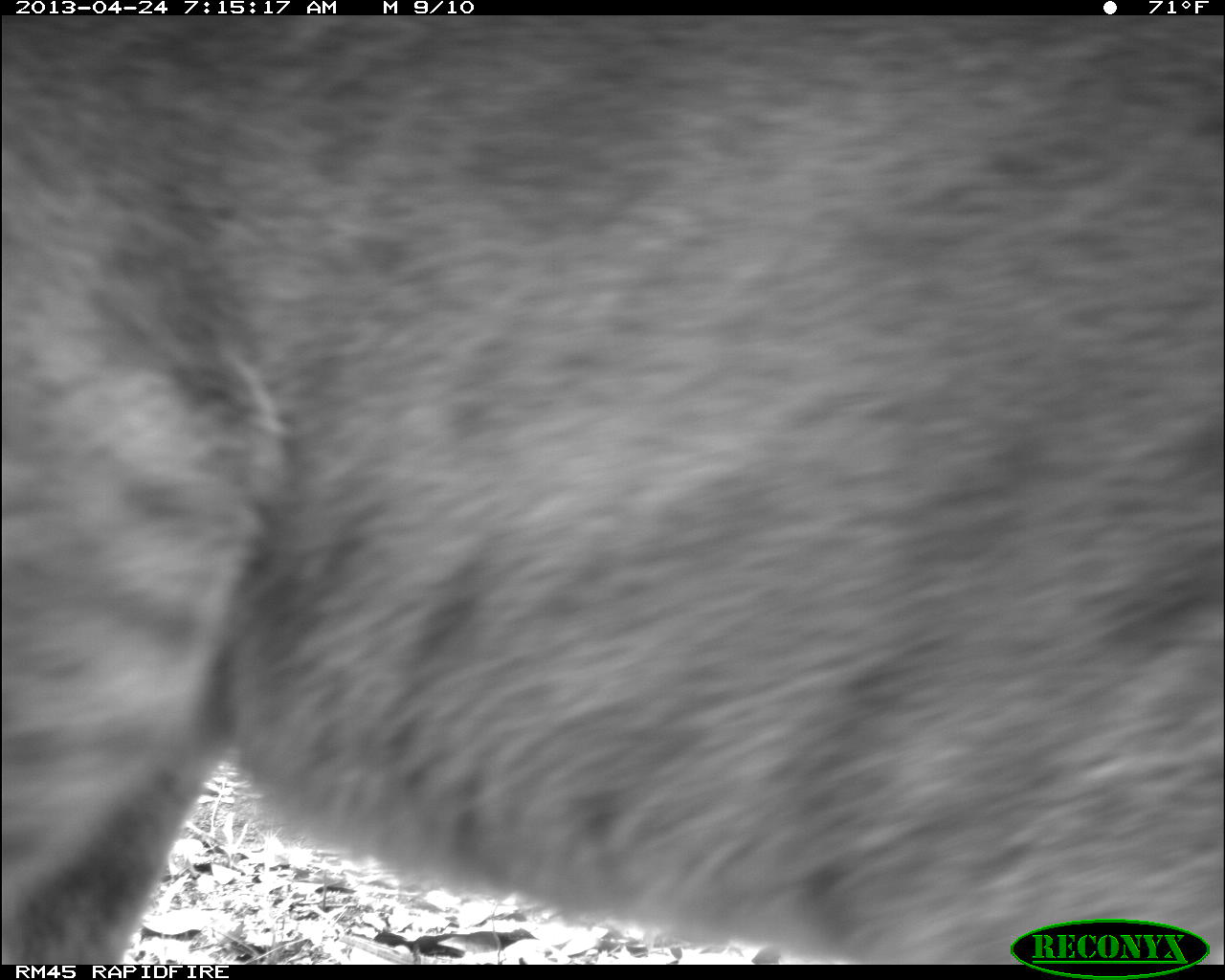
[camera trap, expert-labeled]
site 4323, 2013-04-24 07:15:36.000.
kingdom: Animalia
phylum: Chordata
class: Mammalia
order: Carnivora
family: Felidae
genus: Puma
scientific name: Puma concolor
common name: mountain lion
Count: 2.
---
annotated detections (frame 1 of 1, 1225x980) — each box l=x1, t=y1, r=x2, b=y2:
puma concolor: l=3, t=11, r=1219, b=962